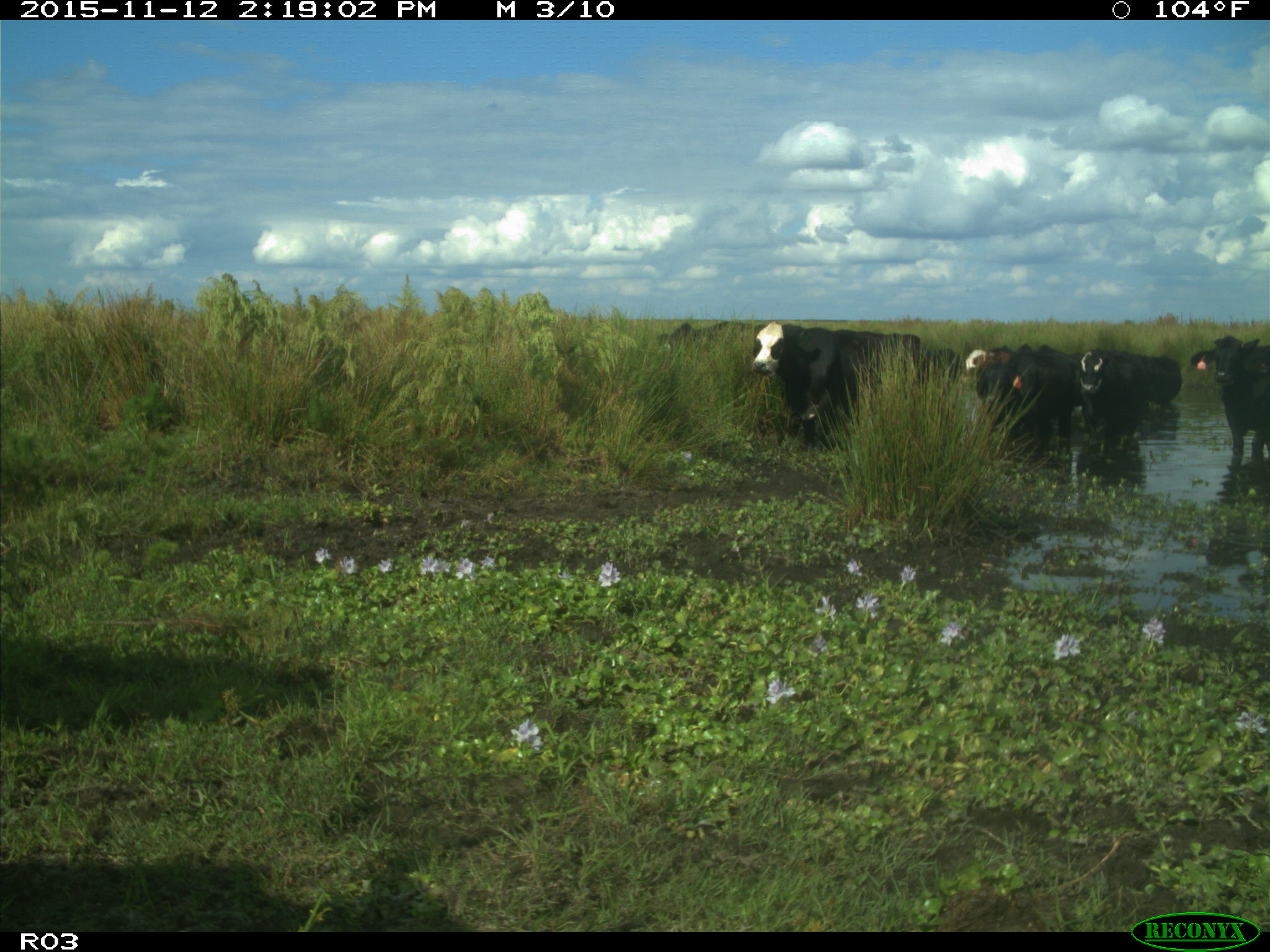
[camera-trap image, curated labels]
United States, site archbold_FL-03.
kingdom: Animalia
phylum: Chordata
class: Mammalia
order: Artiodactyla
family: Bovidae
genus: Bos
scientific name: Bos taurus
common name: domestic cow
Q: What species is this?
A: Bos taurus (domestic cow).